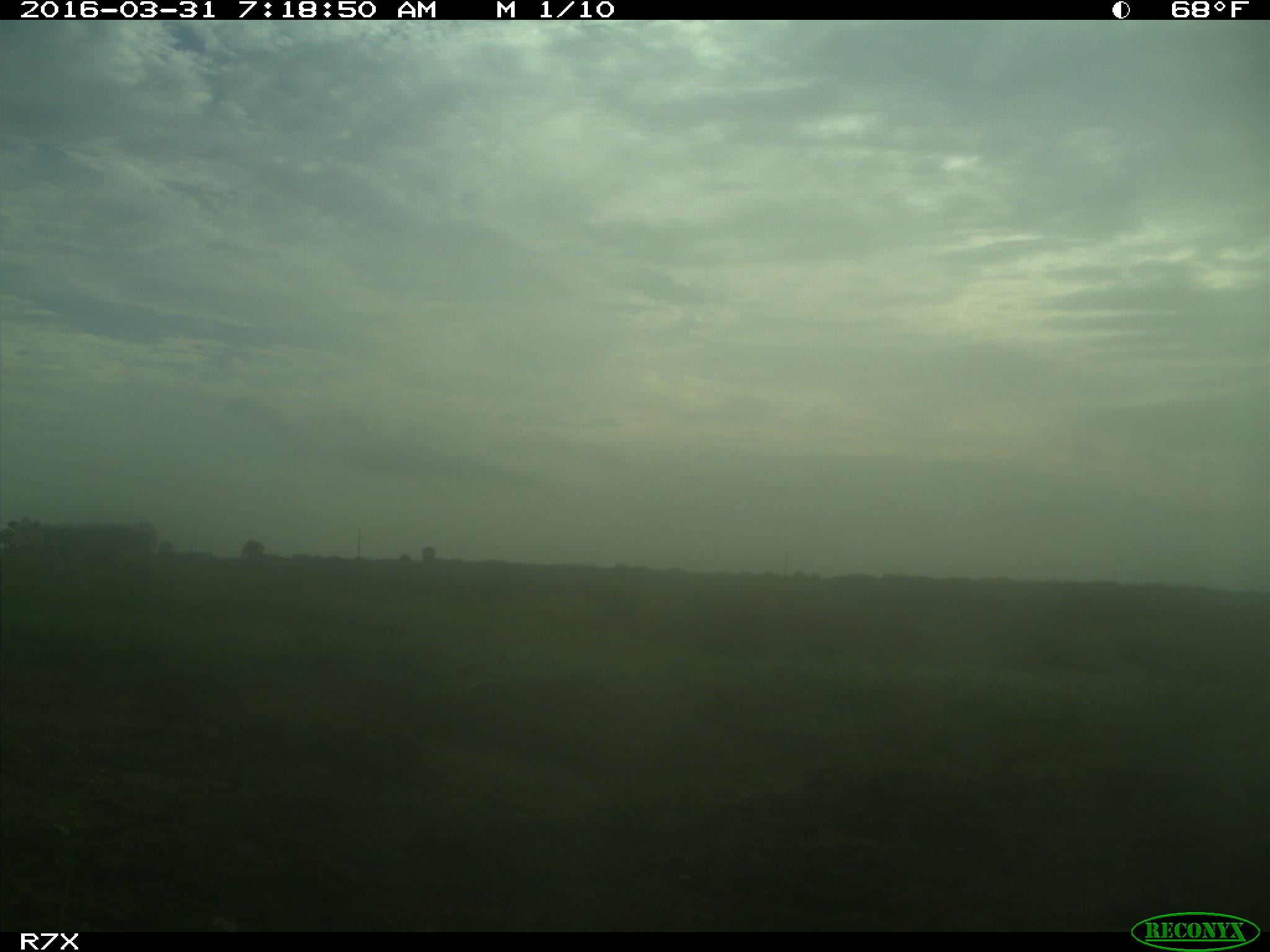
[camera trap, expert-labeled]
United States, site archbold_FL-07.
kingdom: Animalia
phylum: Chordata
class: Mammalia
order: Artiodactyla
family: Bovidae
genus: Bos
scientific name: Bos taurus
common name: domestic cow